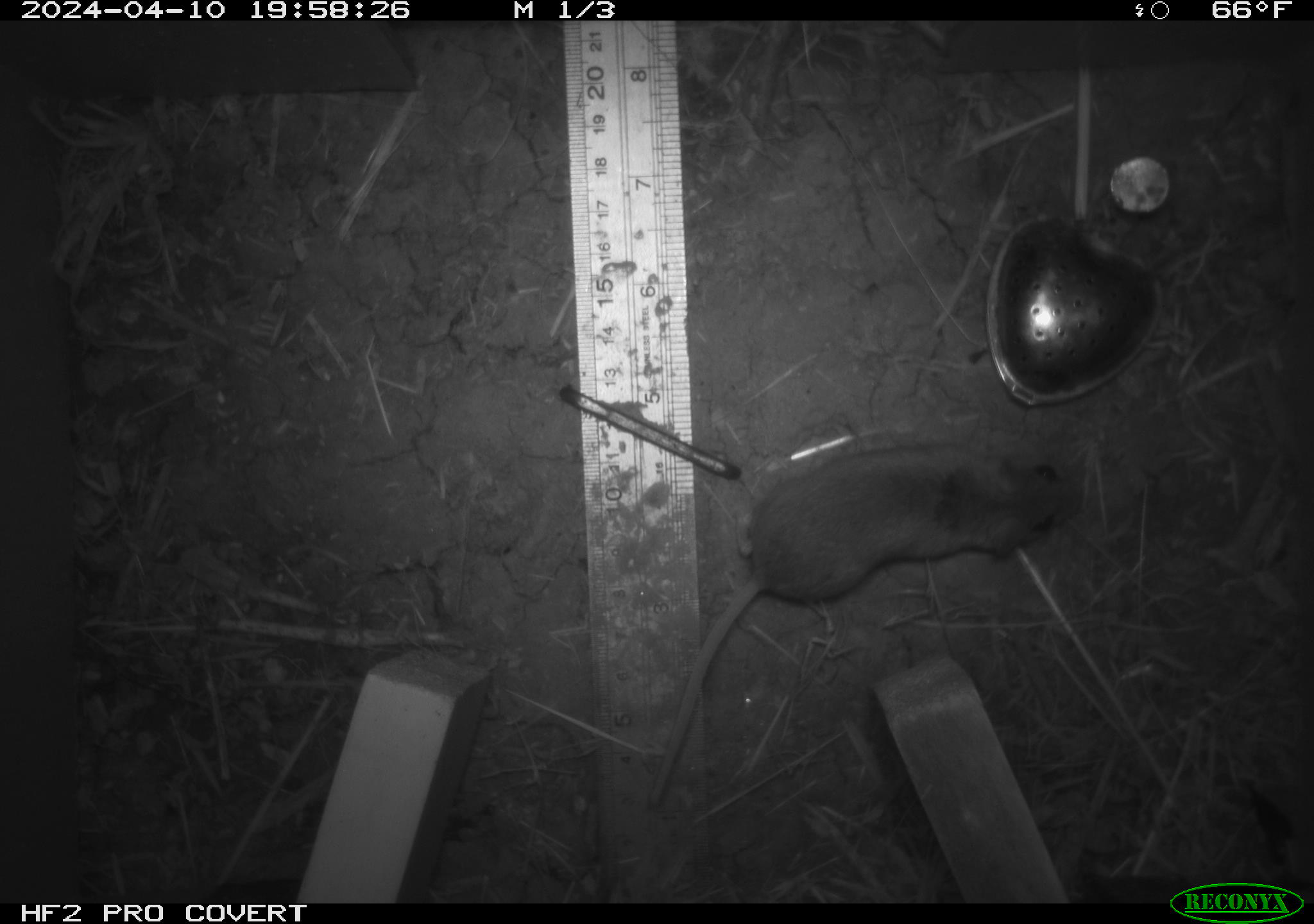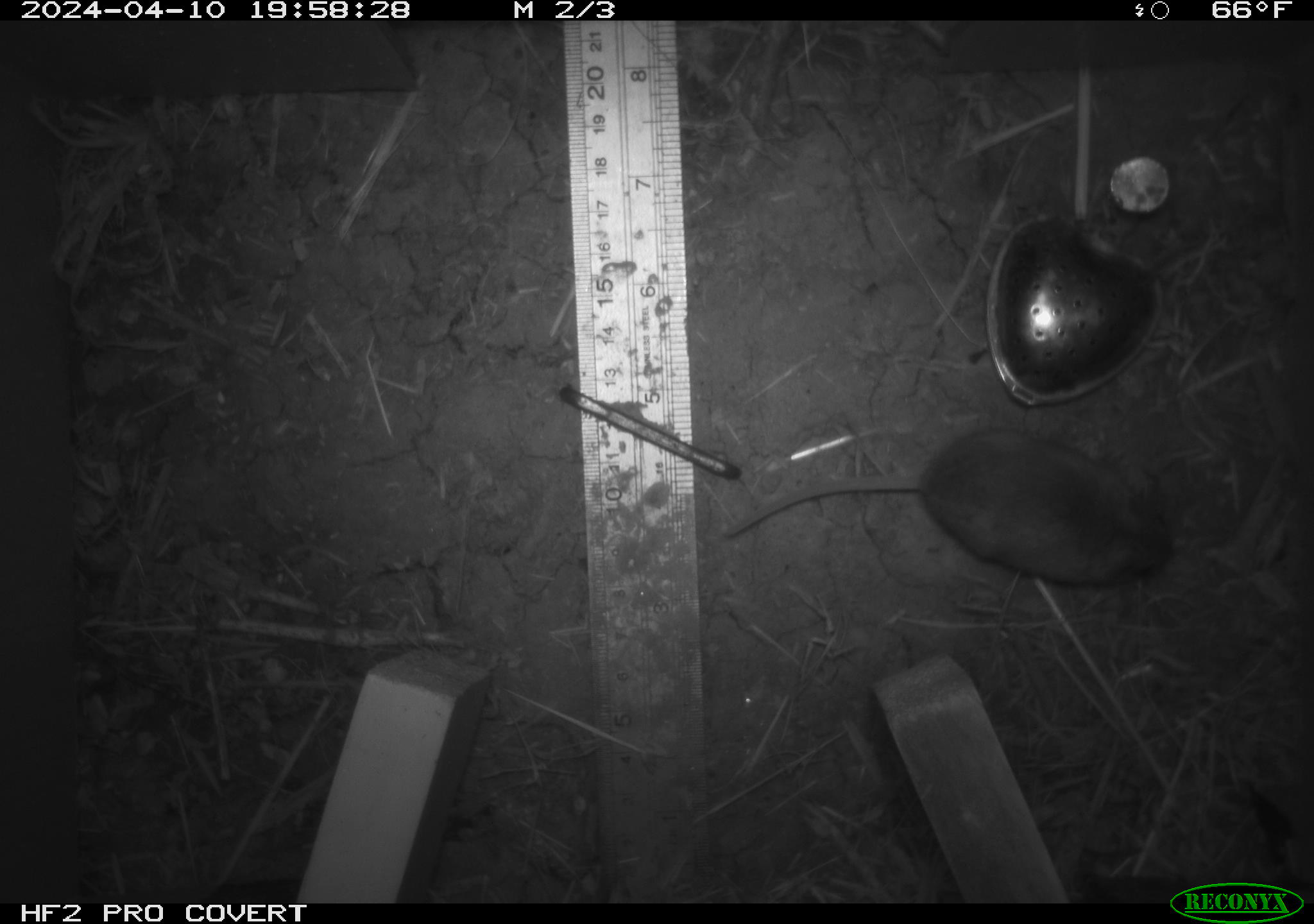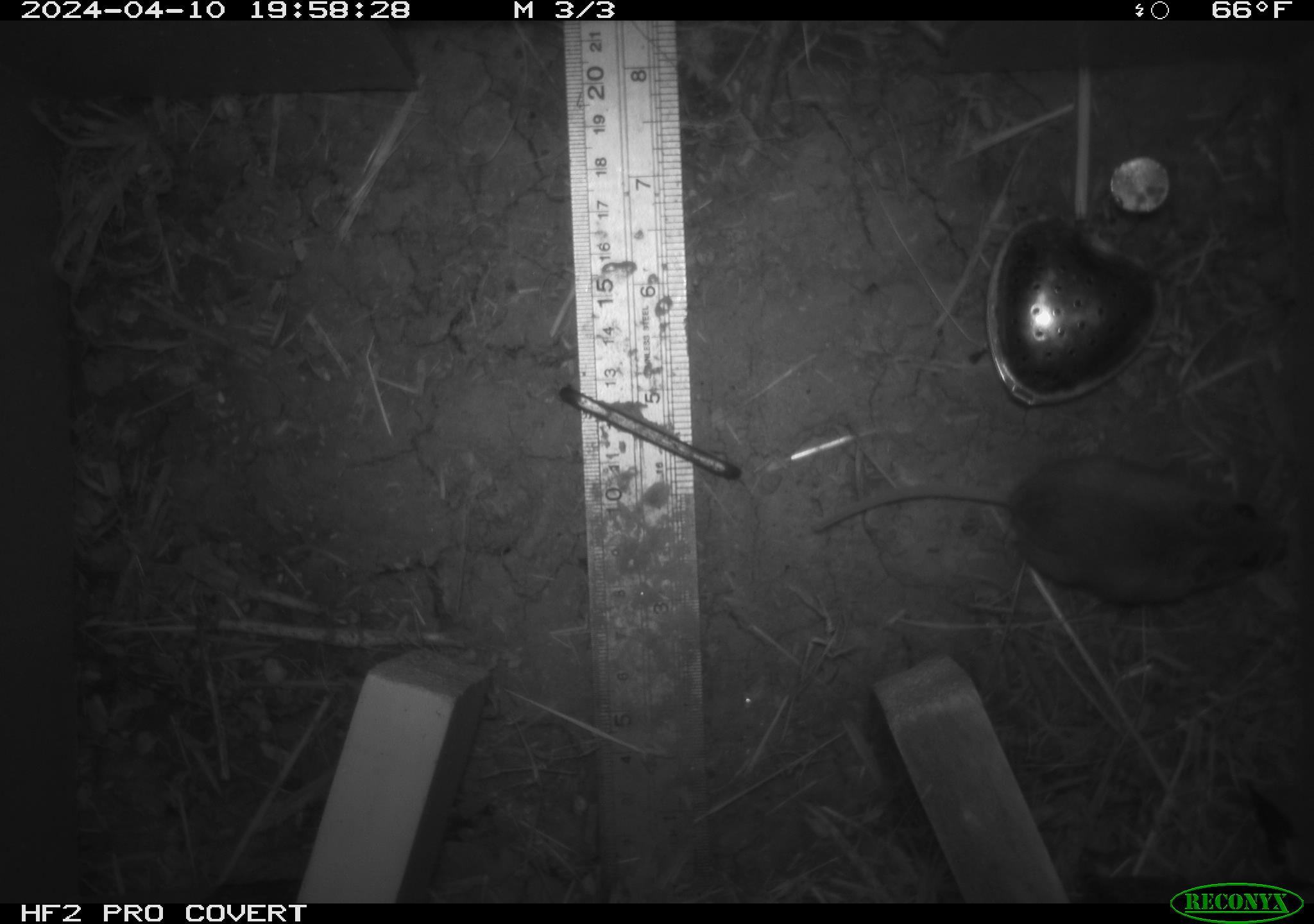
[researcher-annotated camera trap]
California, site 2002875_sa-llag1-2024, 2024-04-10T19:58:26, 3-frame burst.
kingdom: Animalia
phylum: Chordata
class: Mammalia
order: Rodentia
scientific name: Rodentia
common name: mouse species